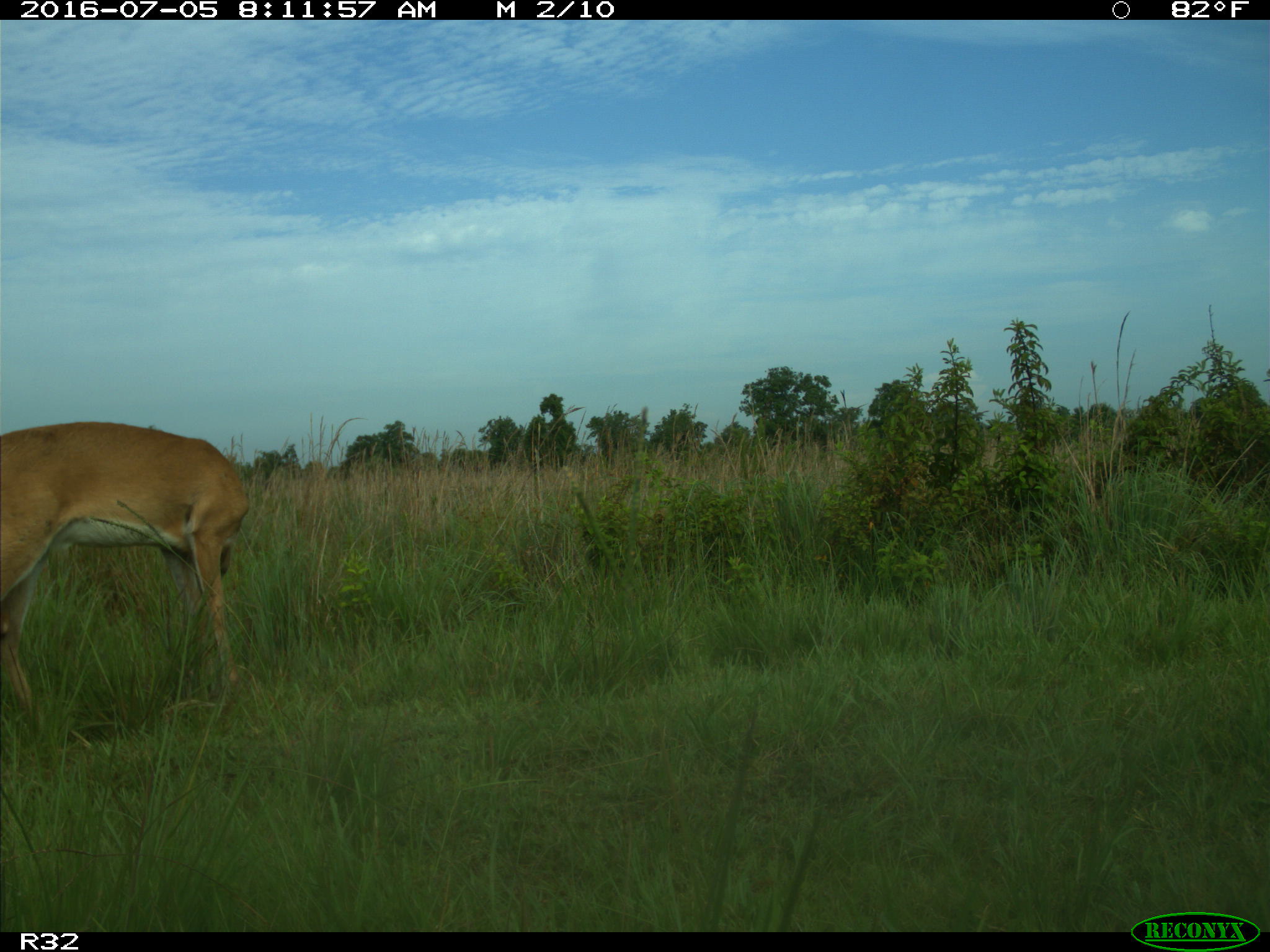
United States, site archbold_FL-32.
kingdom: Animalia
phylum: Chordata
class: Mammalia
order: Artiodactyla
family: Cervidae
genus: Odocoileus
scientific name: Odocoileus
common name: deer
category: unidentified deer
Unidentified deer (deer) (Odocoileus).